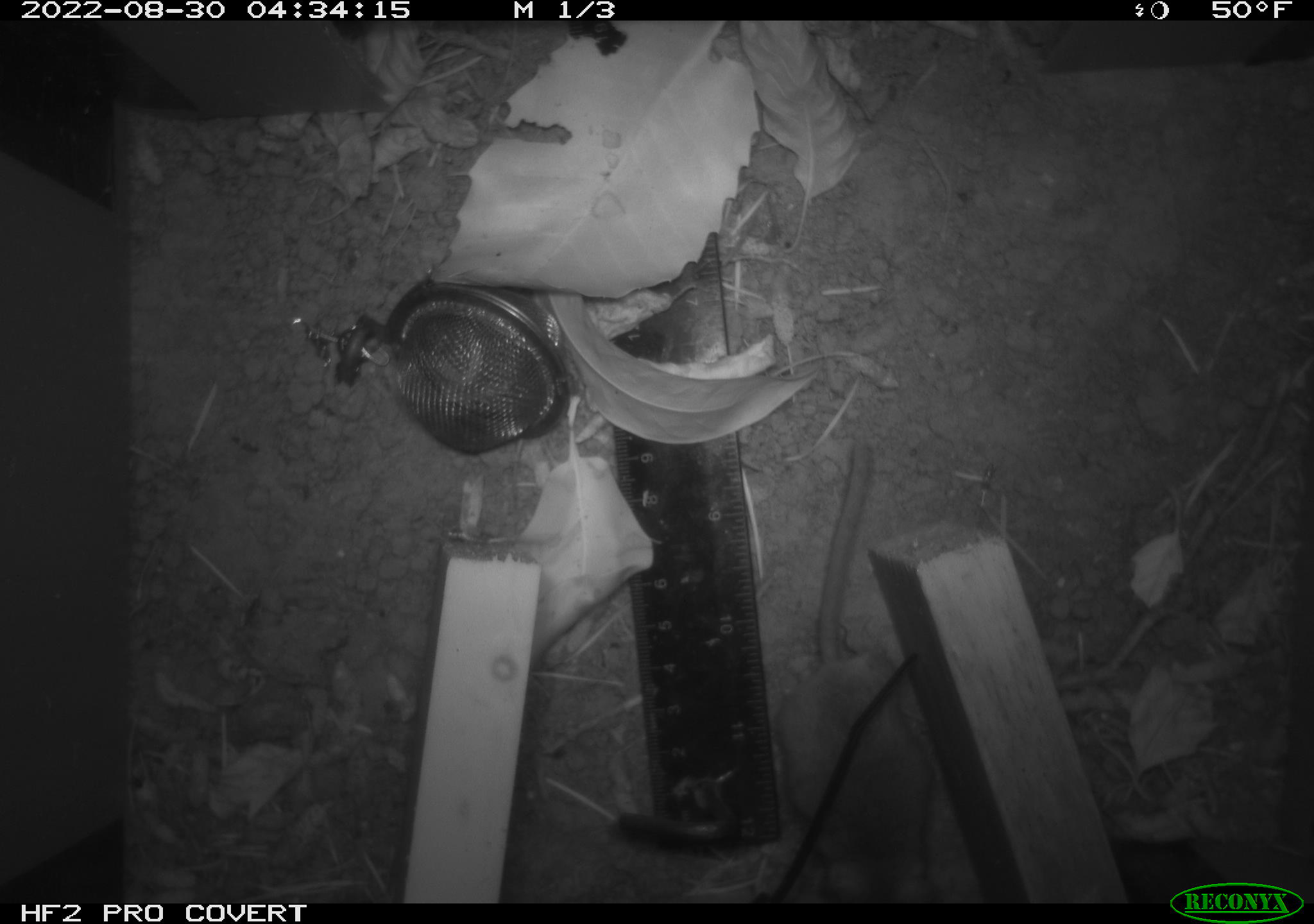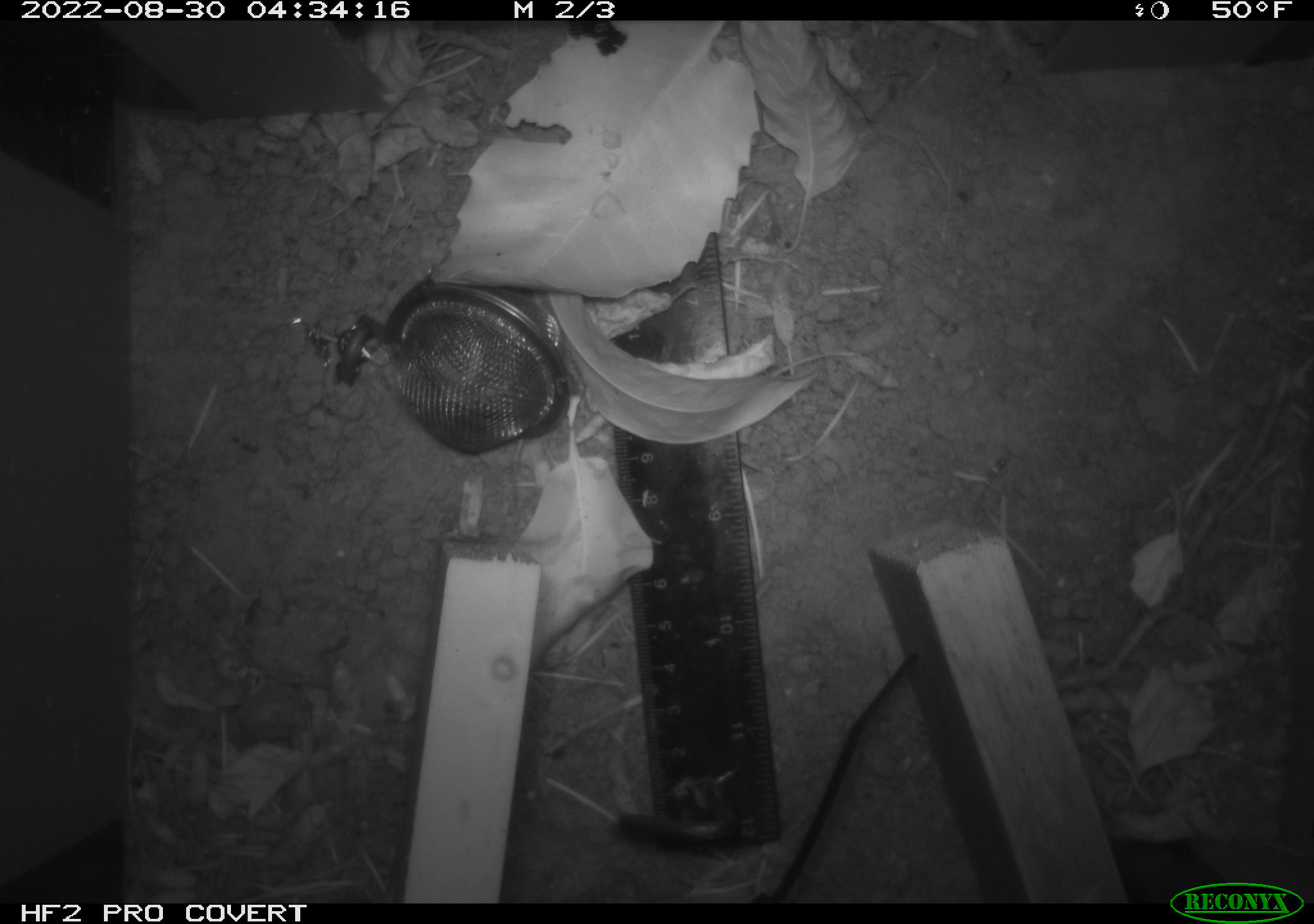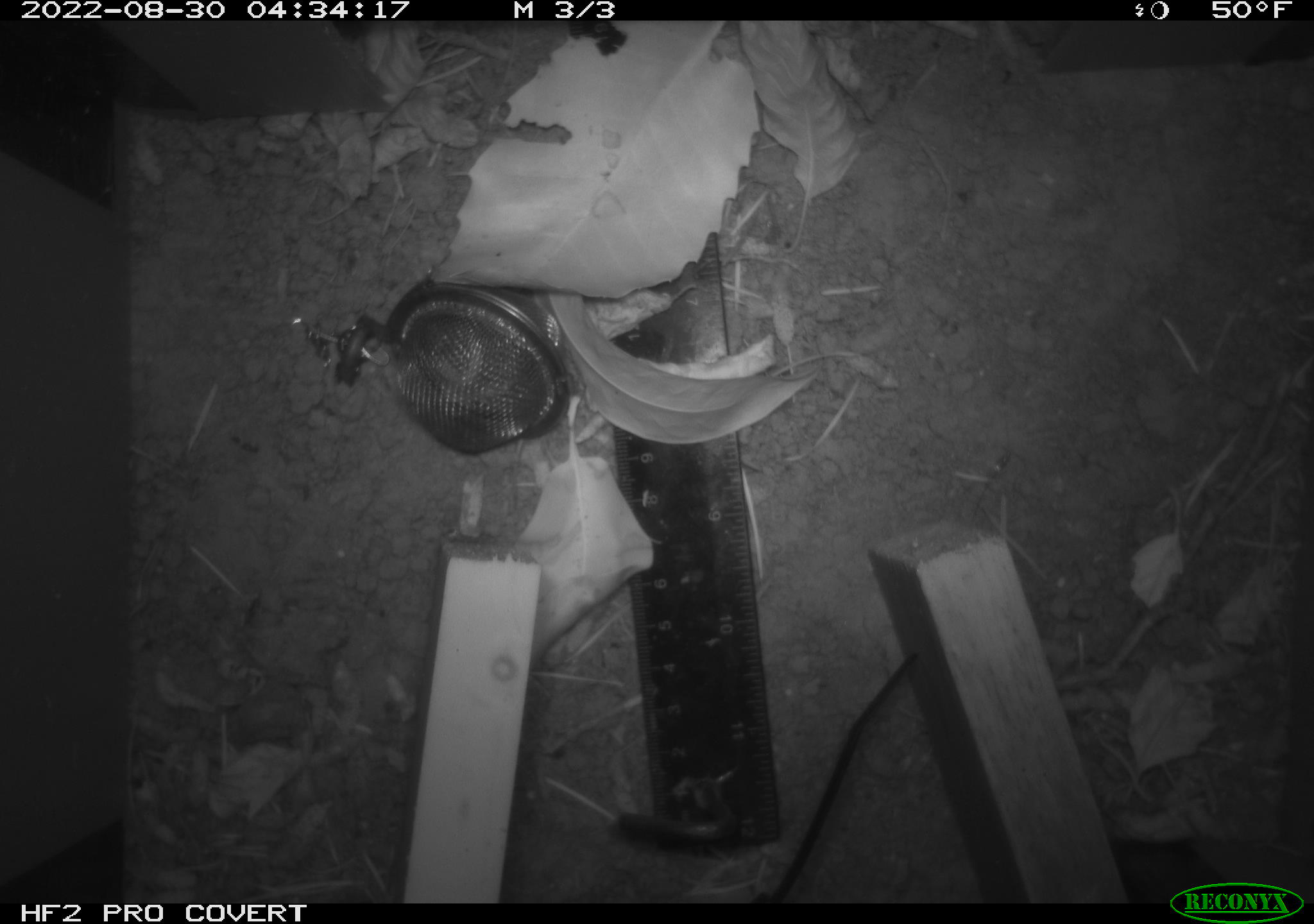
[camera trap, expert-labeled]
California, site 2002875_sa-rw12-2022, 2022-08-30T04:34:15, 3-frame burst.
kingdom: Animalia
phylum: Chordata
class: Mammalia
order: Rodentia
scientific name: Rodentia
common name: rodent